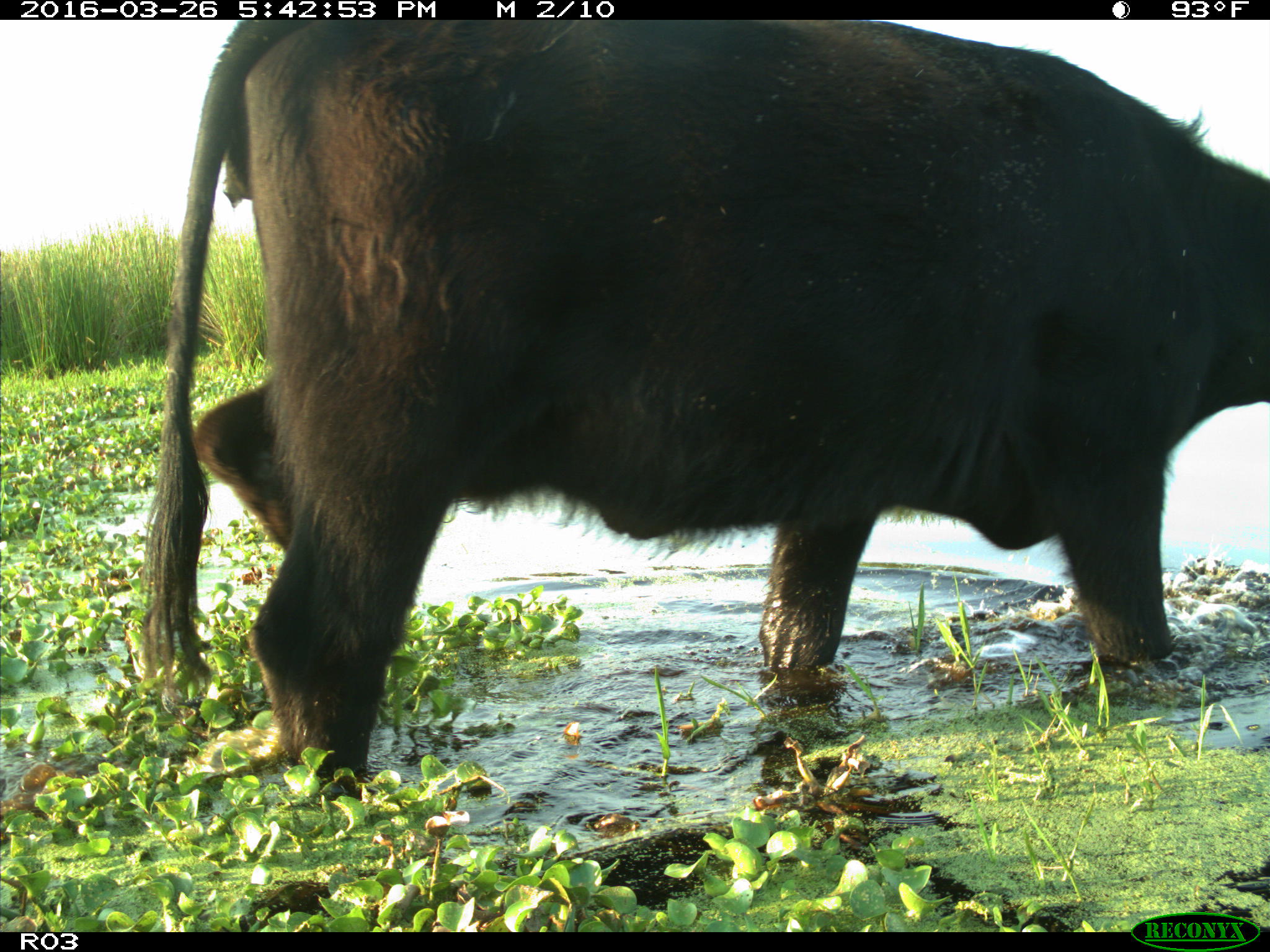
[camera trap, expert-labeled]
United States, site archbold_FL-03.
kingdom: Animalia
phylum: Chordata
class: Mammalia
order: Artiodactyla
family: Bovidae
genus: Bos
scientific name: Bos taurus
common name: domestic cow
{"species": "Bos taurus (domestic cow)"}